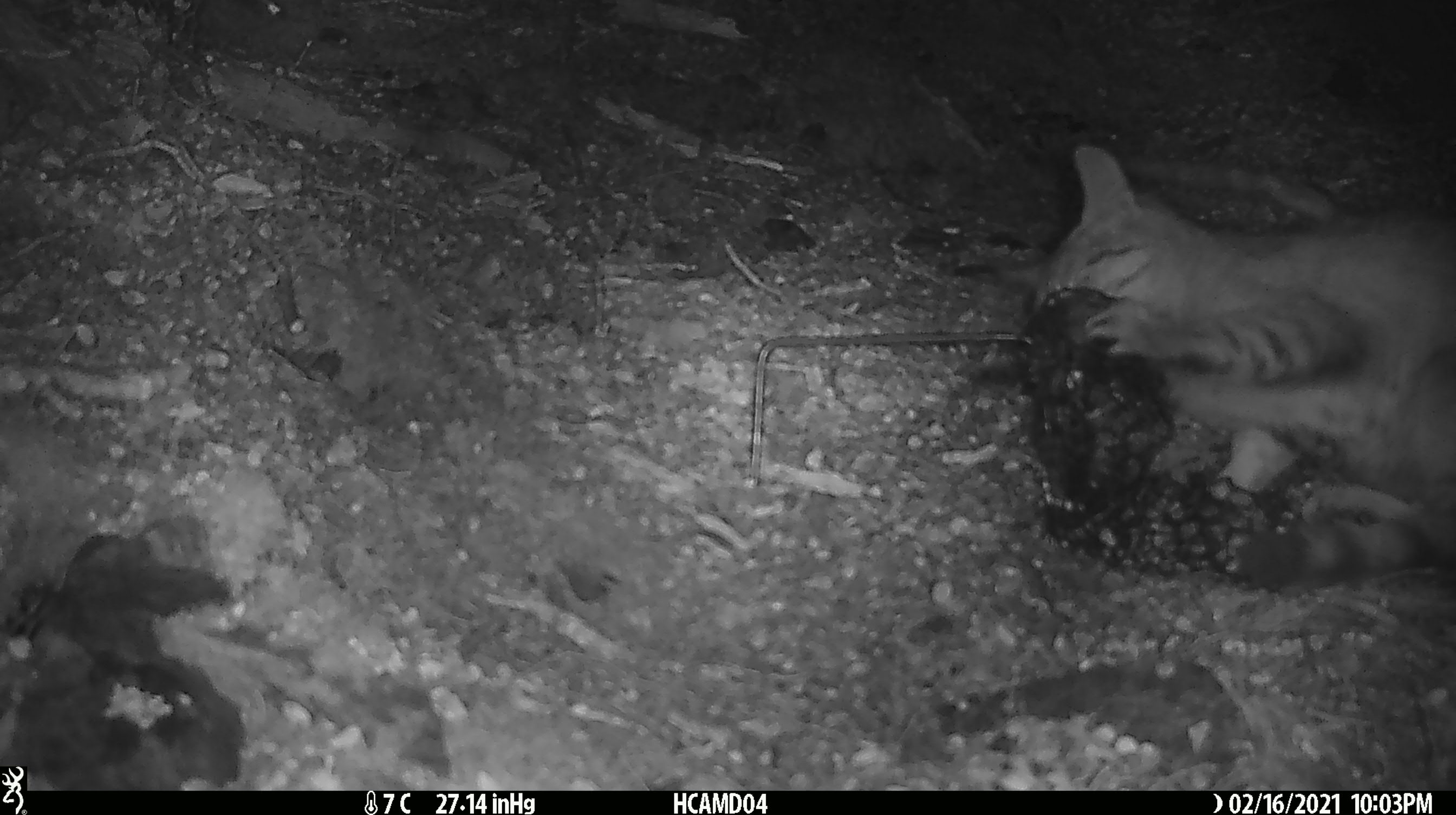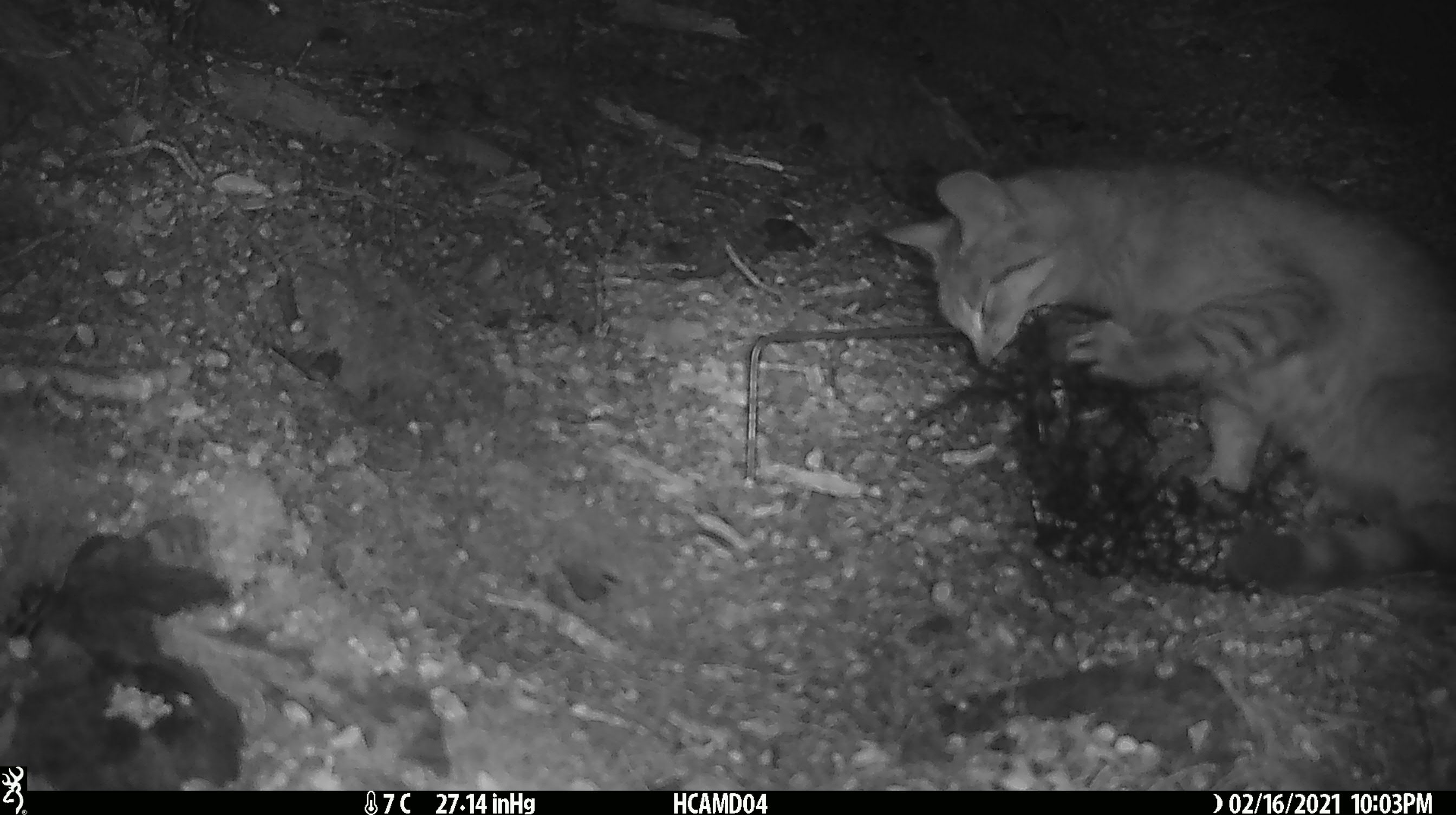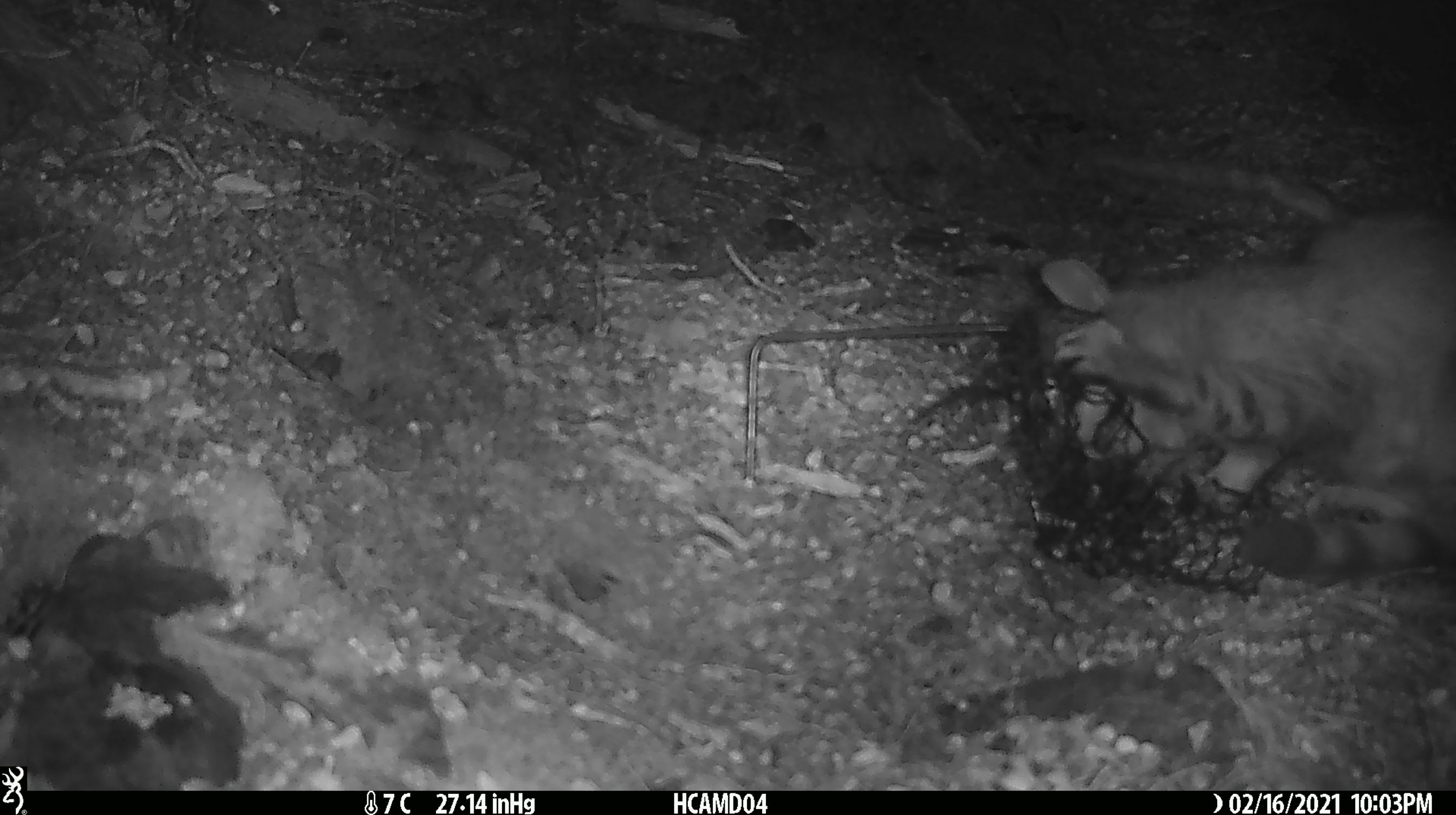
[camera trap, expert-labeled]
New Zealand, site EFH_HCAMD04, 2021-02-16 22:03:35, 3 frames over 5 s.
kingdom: Animalia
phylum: Chordata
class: Mammalia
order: Carnivora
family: Felidae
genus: Felis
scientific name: Felis catus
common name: domestic cat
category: cat